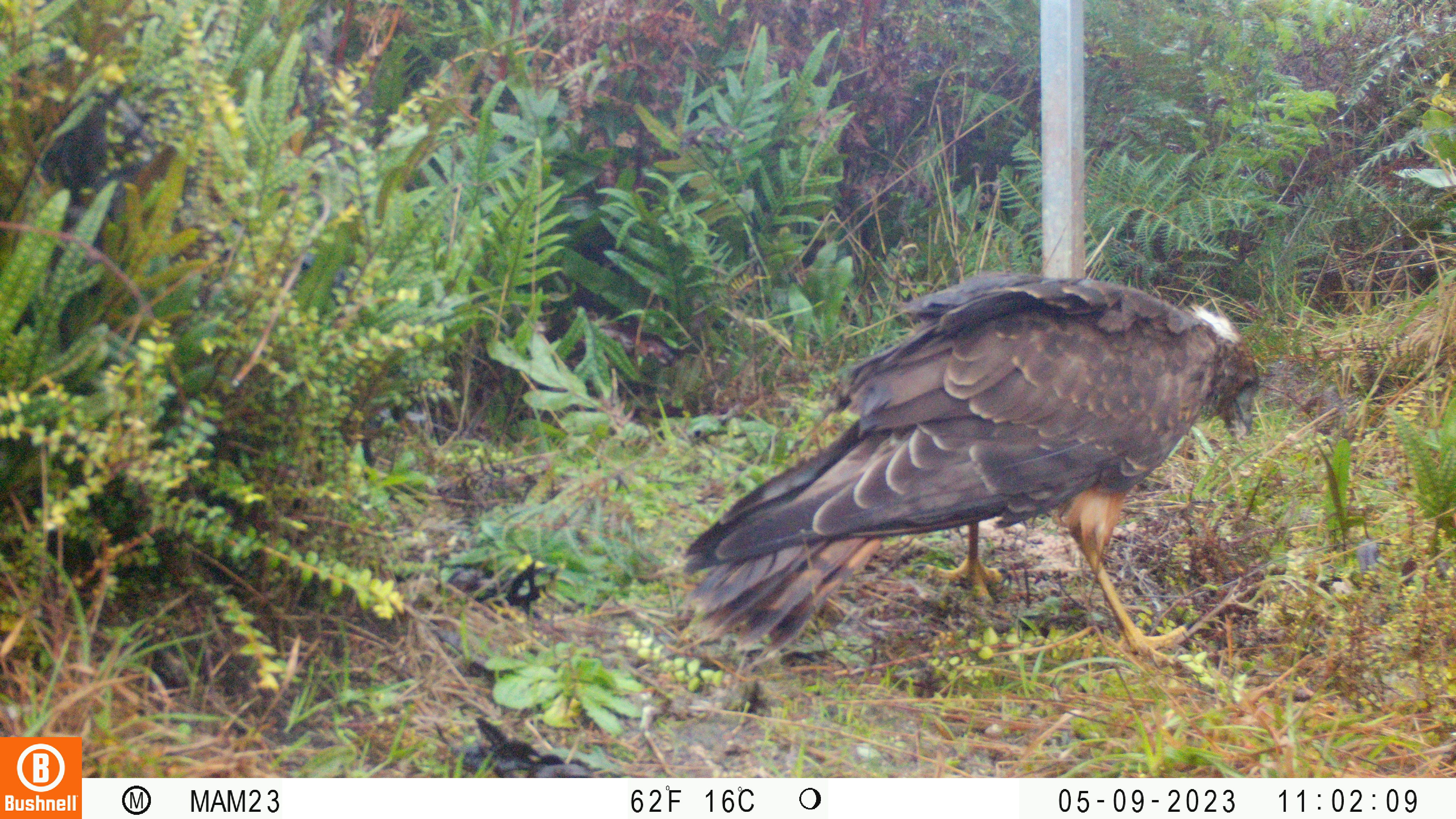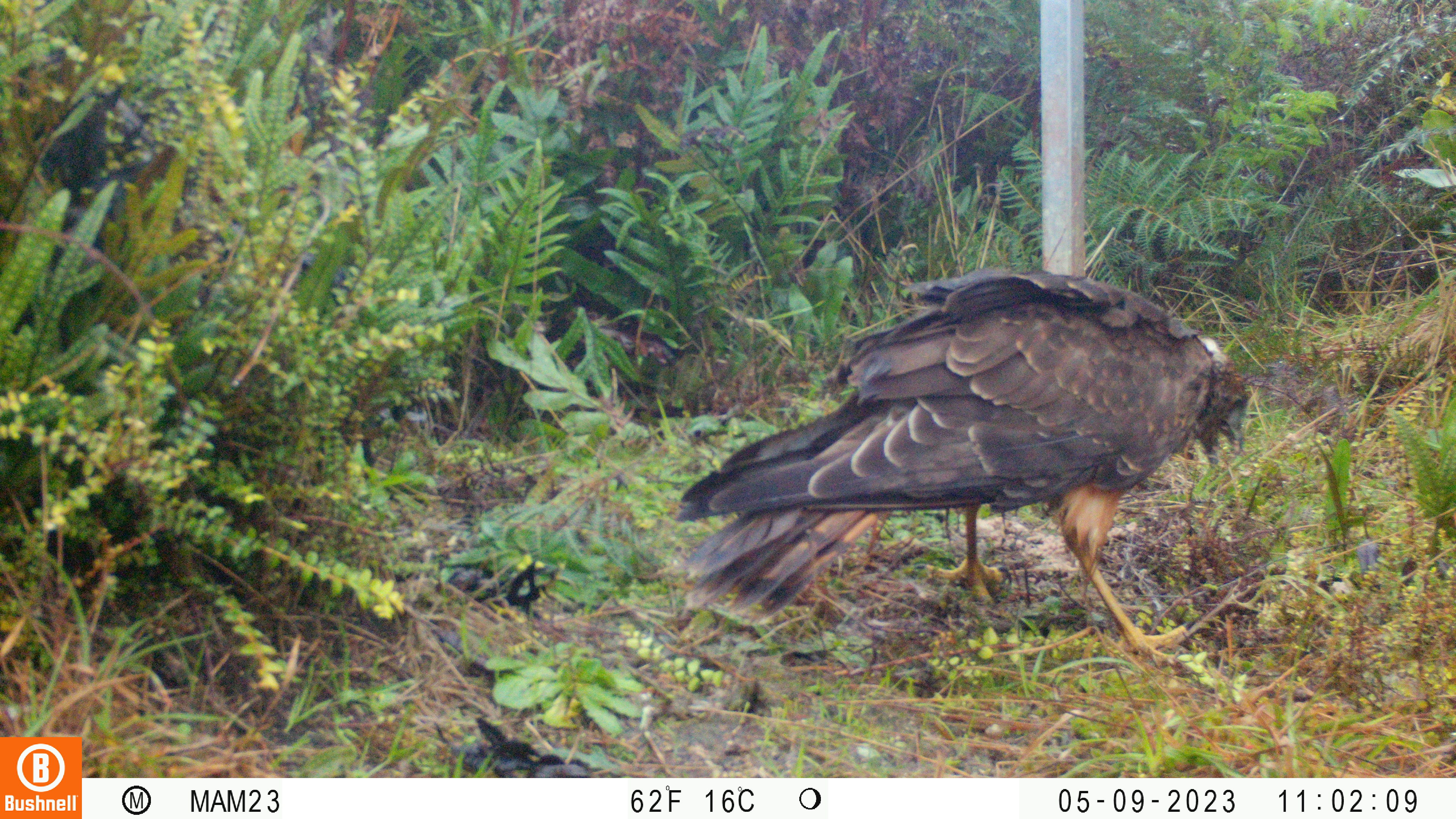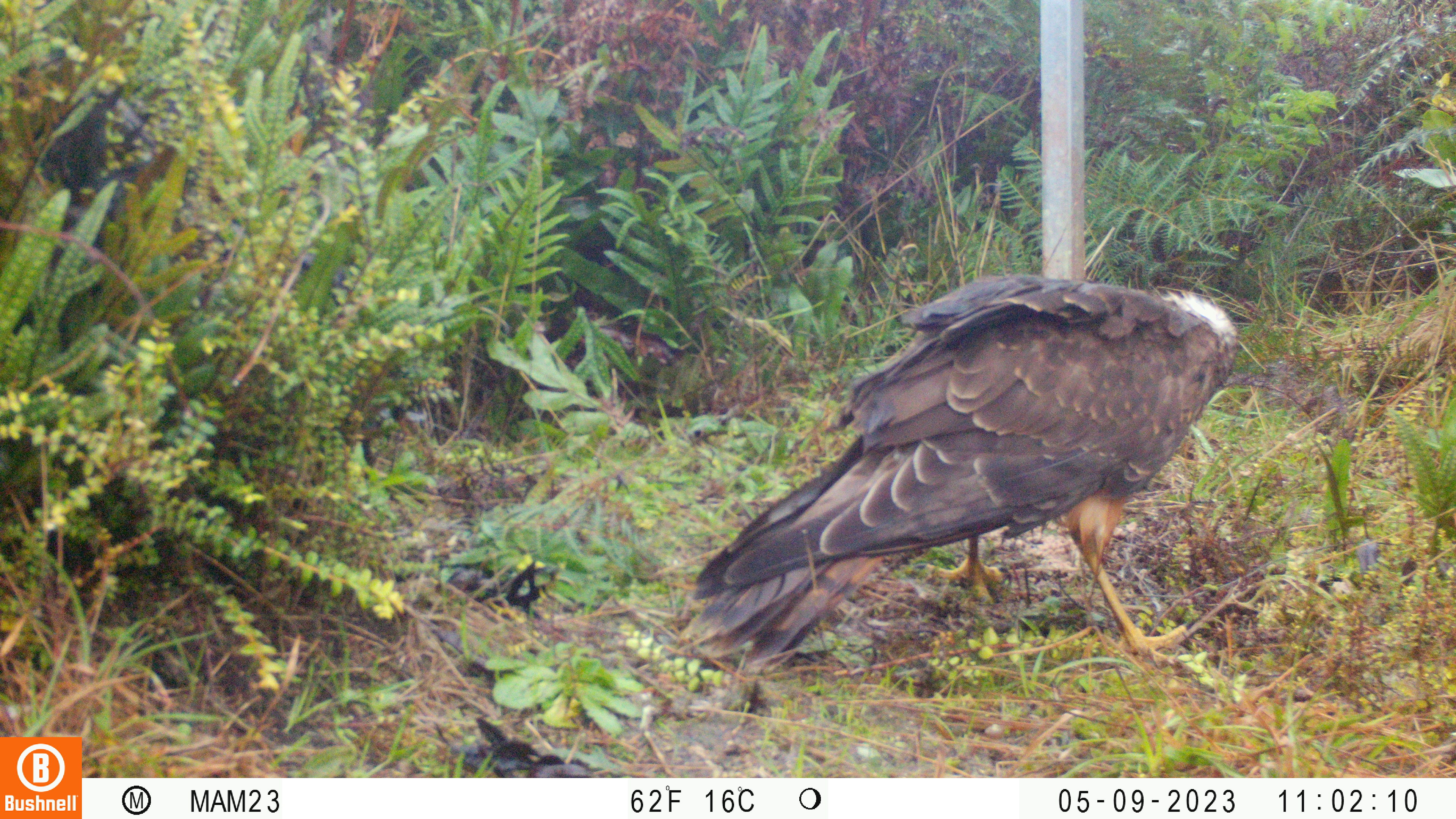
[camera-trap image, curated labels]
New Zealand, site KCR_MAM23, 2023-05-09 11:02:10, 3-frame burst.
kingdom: Animalia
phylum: Chordata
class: Aves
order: Accipitriformes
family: Accipitridae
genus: Circus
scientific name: Circus approximans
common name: swamp harrier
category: harrier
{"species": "harrier (swamp harrier) (Circus approximans)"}